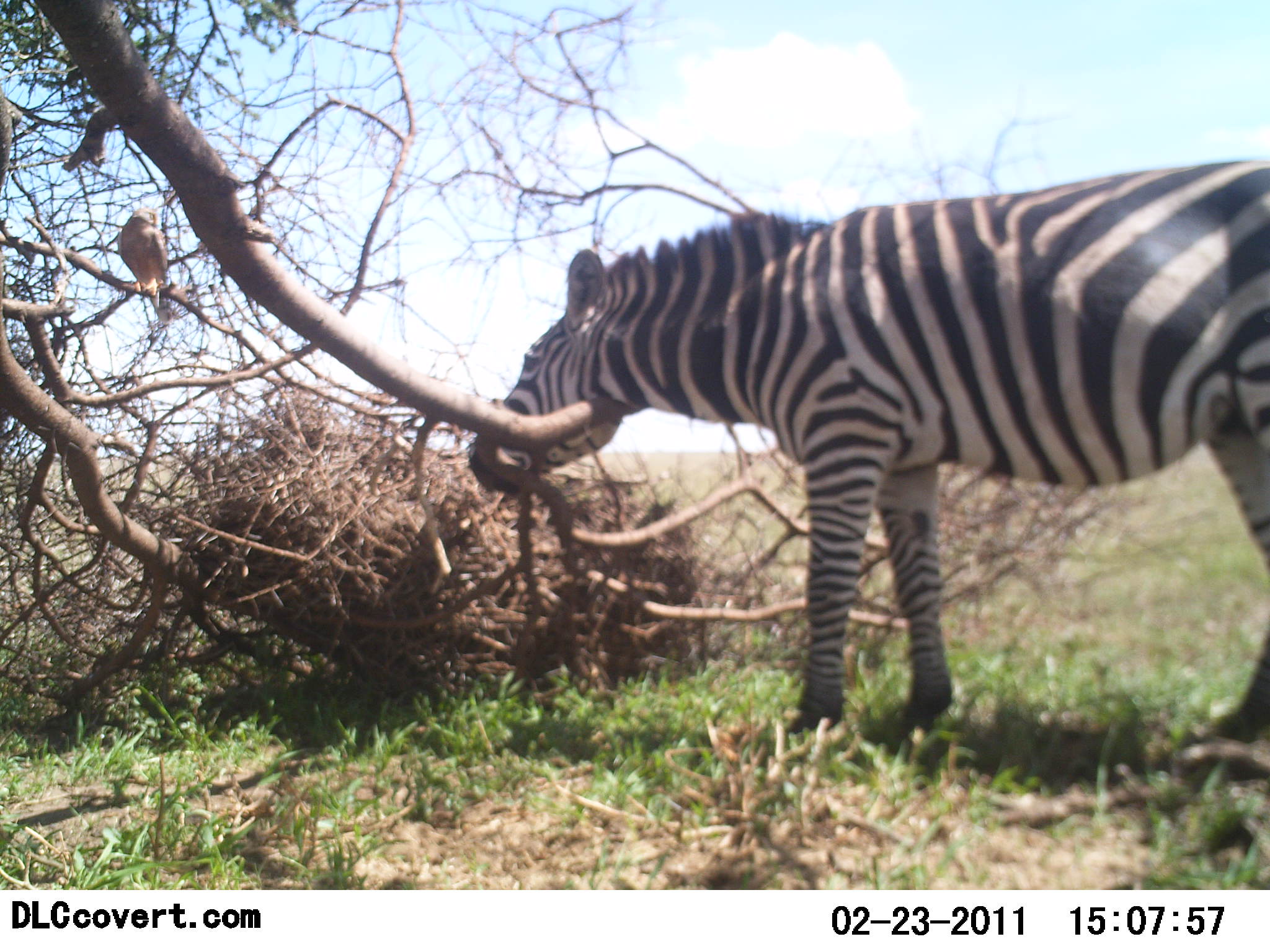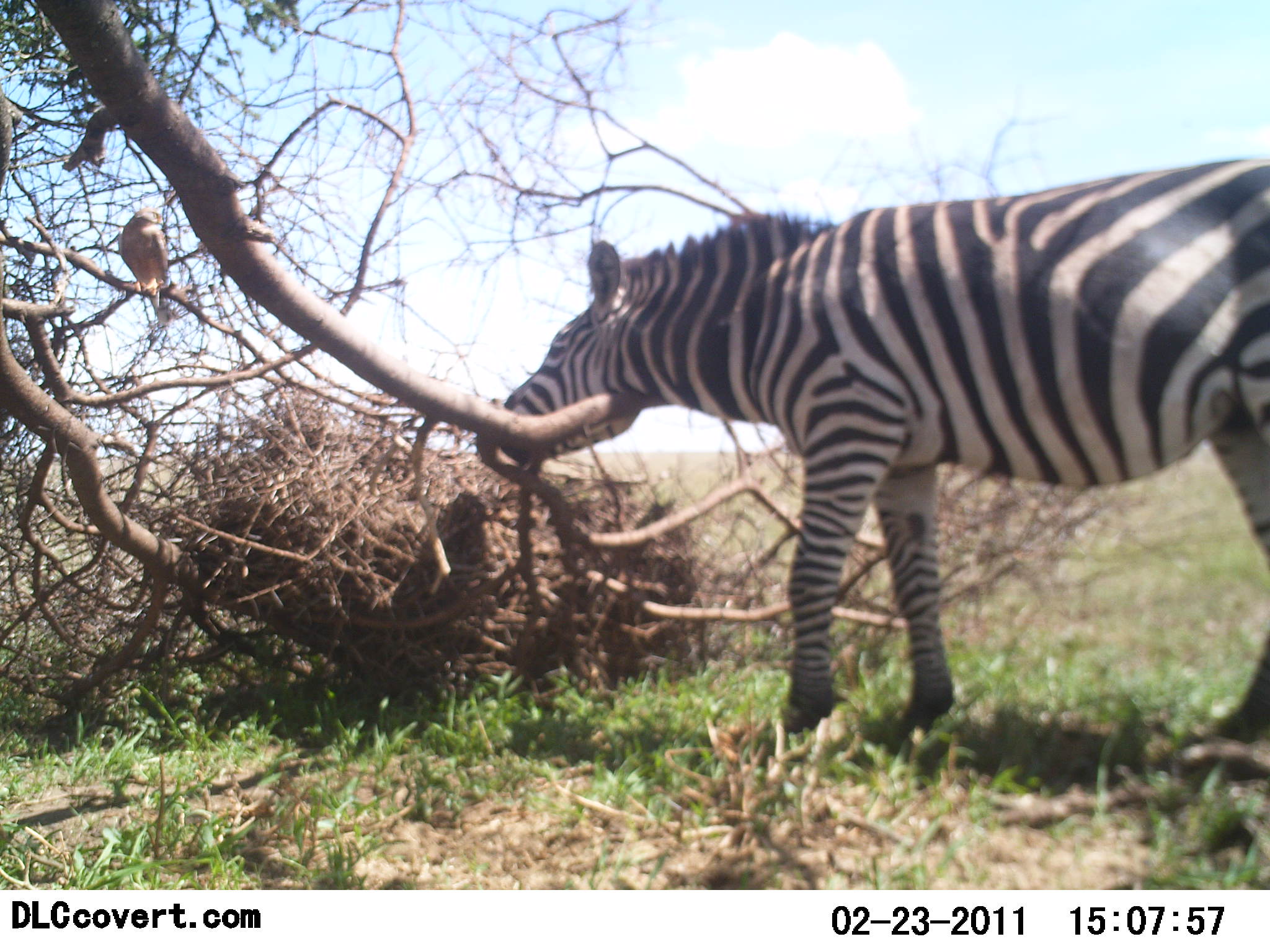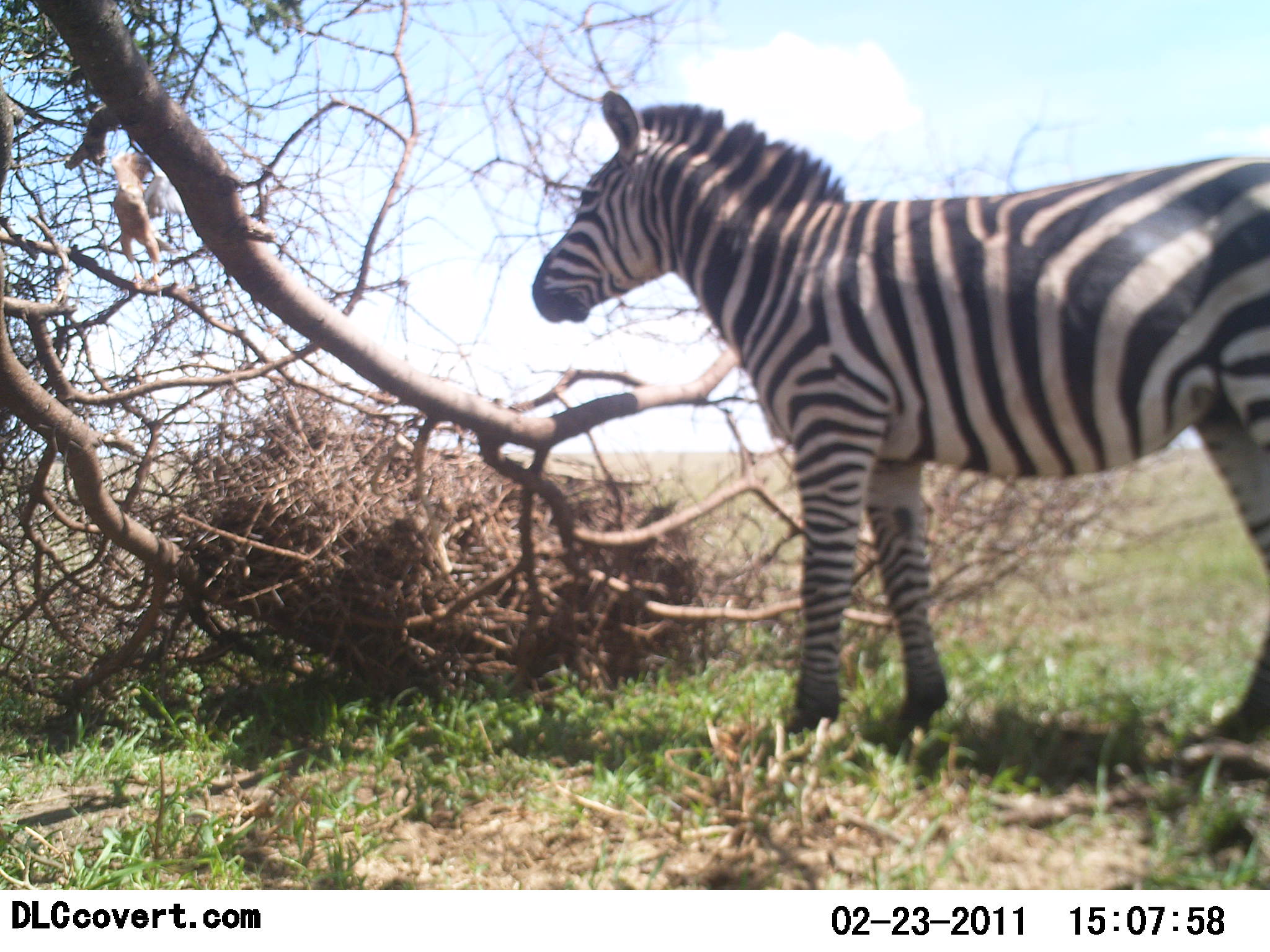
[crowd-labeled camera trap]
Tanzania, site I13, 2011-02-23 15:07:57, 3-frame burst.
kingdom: Animalia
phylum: Chordata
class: Aves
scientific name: Aves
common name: bird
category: otherbird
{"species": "otherbird (bird) (Aves)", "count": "1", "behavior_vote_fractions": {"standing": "36%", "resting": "9%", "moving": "45%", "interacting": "36%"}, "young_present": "0%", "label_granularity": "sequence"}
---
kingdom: Animalia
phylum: Chordata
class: Mammalia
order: Perissodactyla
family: Equidae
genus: Equus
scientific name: Equus quagga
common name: plains zebra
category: zebra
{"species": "zebra (plains zebra) (Equus quagga)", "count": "1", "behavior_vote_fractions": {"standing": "68%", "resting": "0%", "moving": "0%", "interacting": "37%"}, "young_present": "5%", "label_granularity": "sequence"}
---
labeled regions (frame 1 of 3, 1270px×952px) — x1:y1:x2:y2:
animal: 466:160:1270:792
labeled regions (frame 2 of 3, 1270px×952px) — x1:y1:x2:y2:
animal: 503:150:1270:781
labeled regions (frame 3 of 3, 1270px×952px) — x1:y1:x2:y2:
animal: 531:88:1269:780